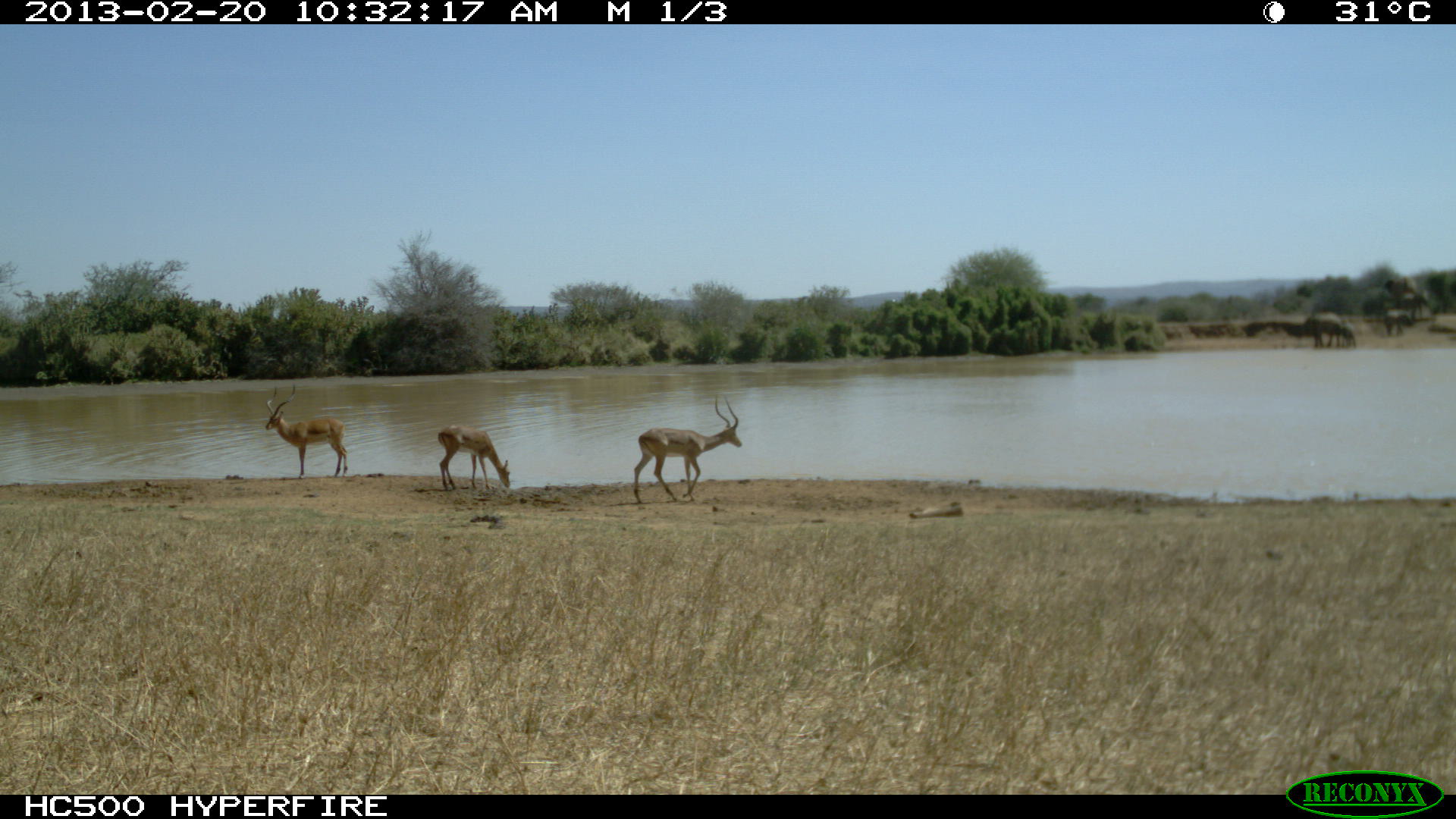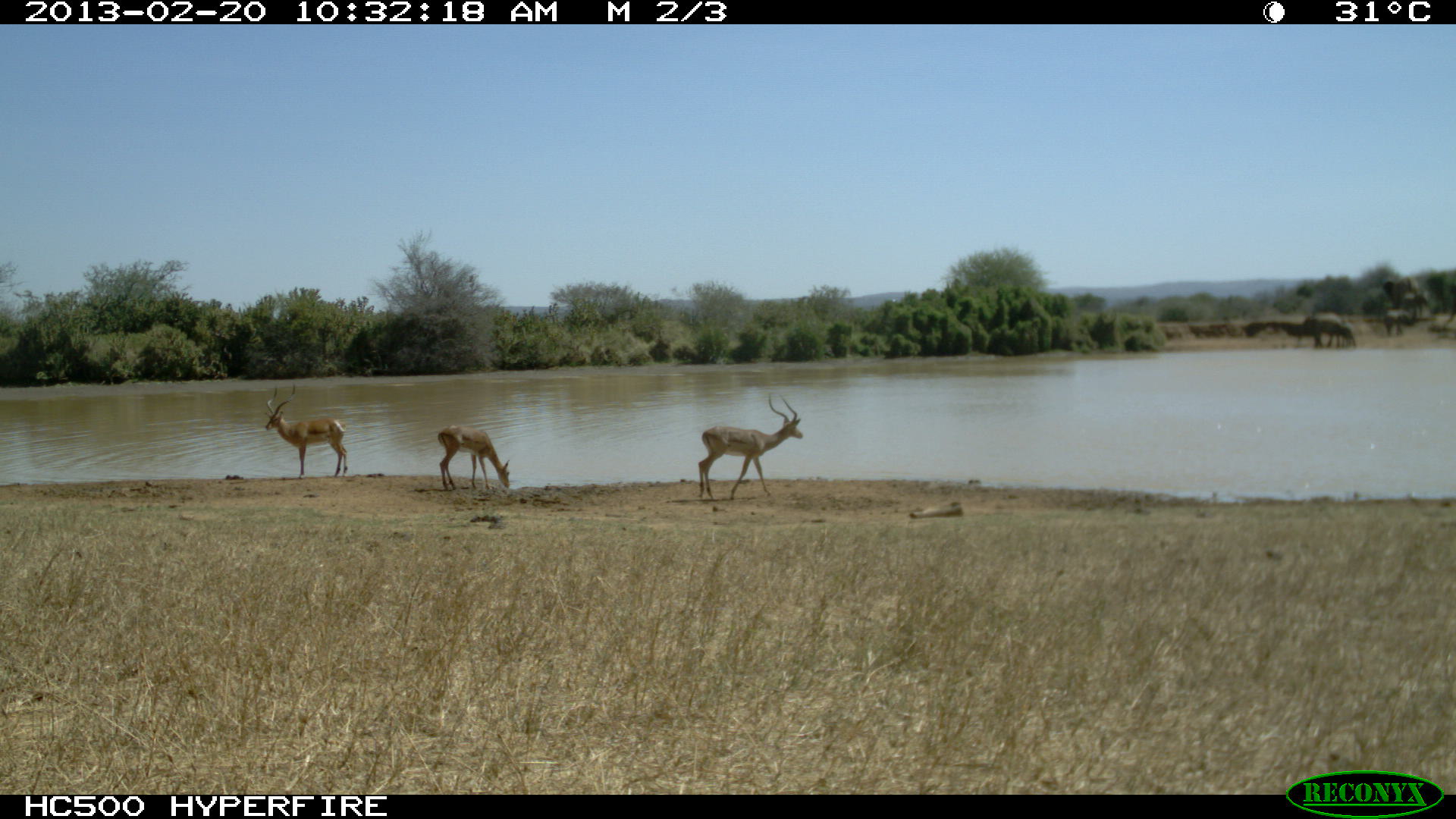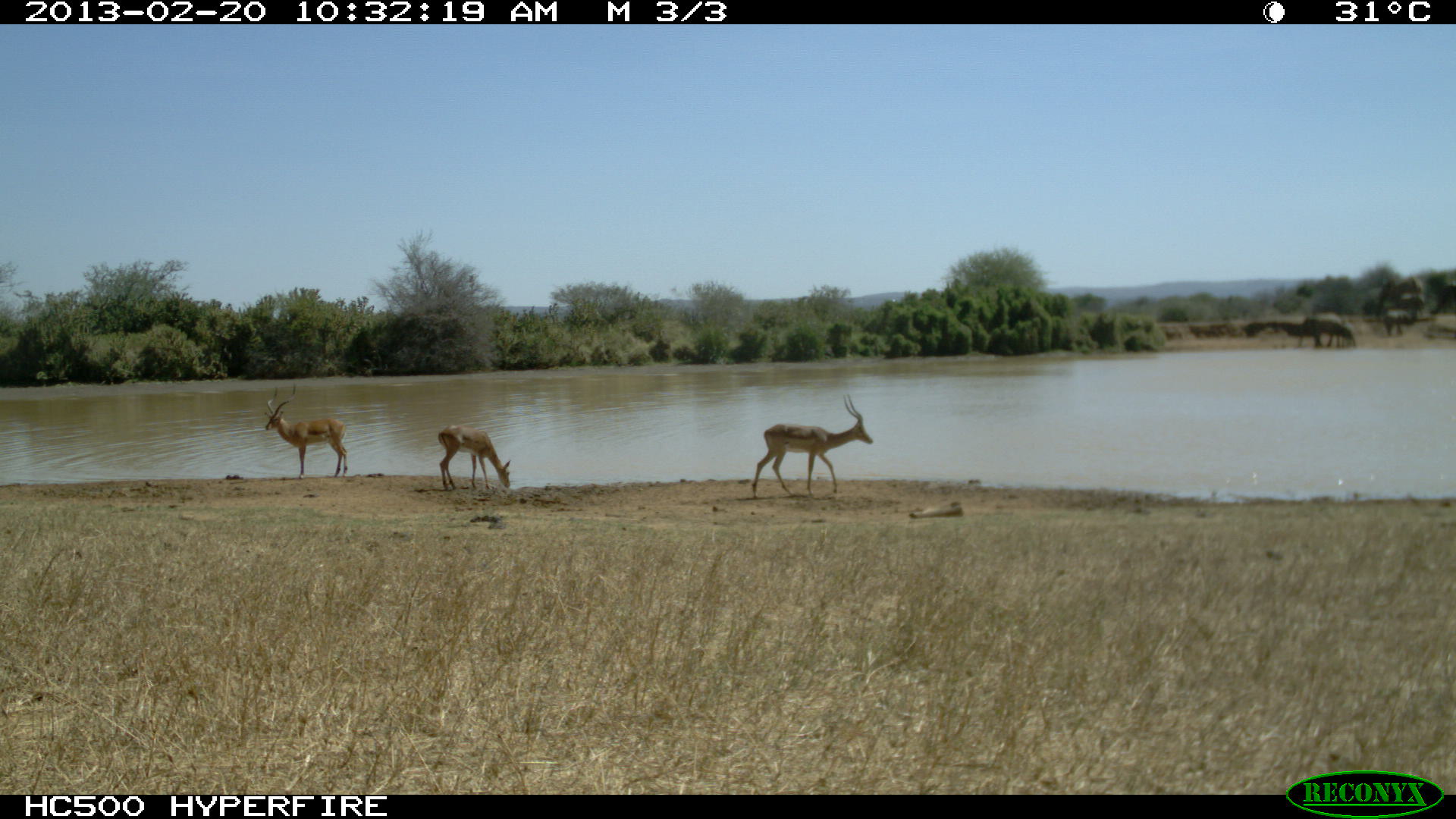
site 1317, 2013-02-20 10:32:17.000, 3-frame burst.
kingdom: Animalia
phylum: Chordata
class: Mammalia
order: Artiodactyla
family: Bovidae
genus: Aepyceros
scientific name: Aepyceros melampus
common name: impala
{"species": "Aepyceros melampus (impala)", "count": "3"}